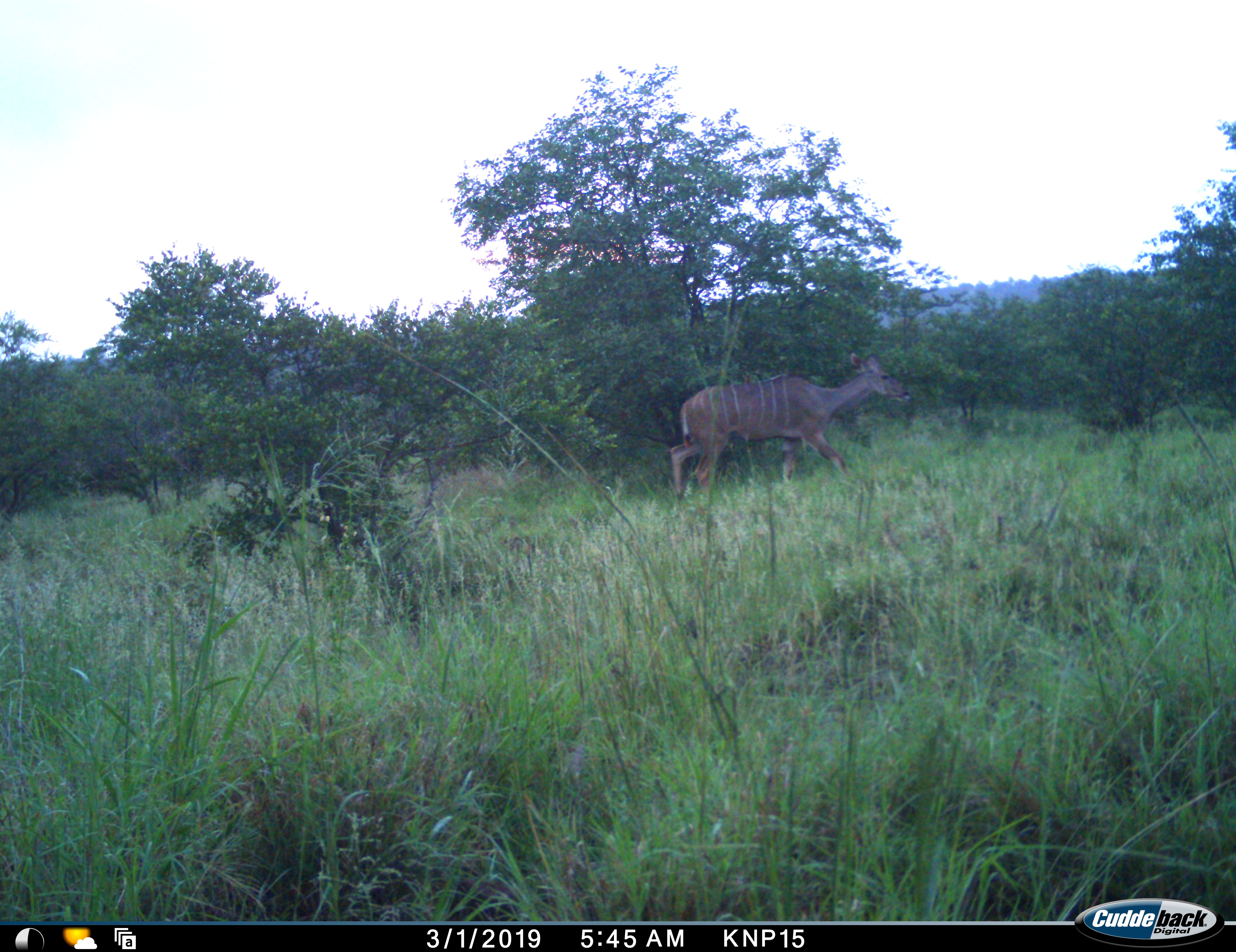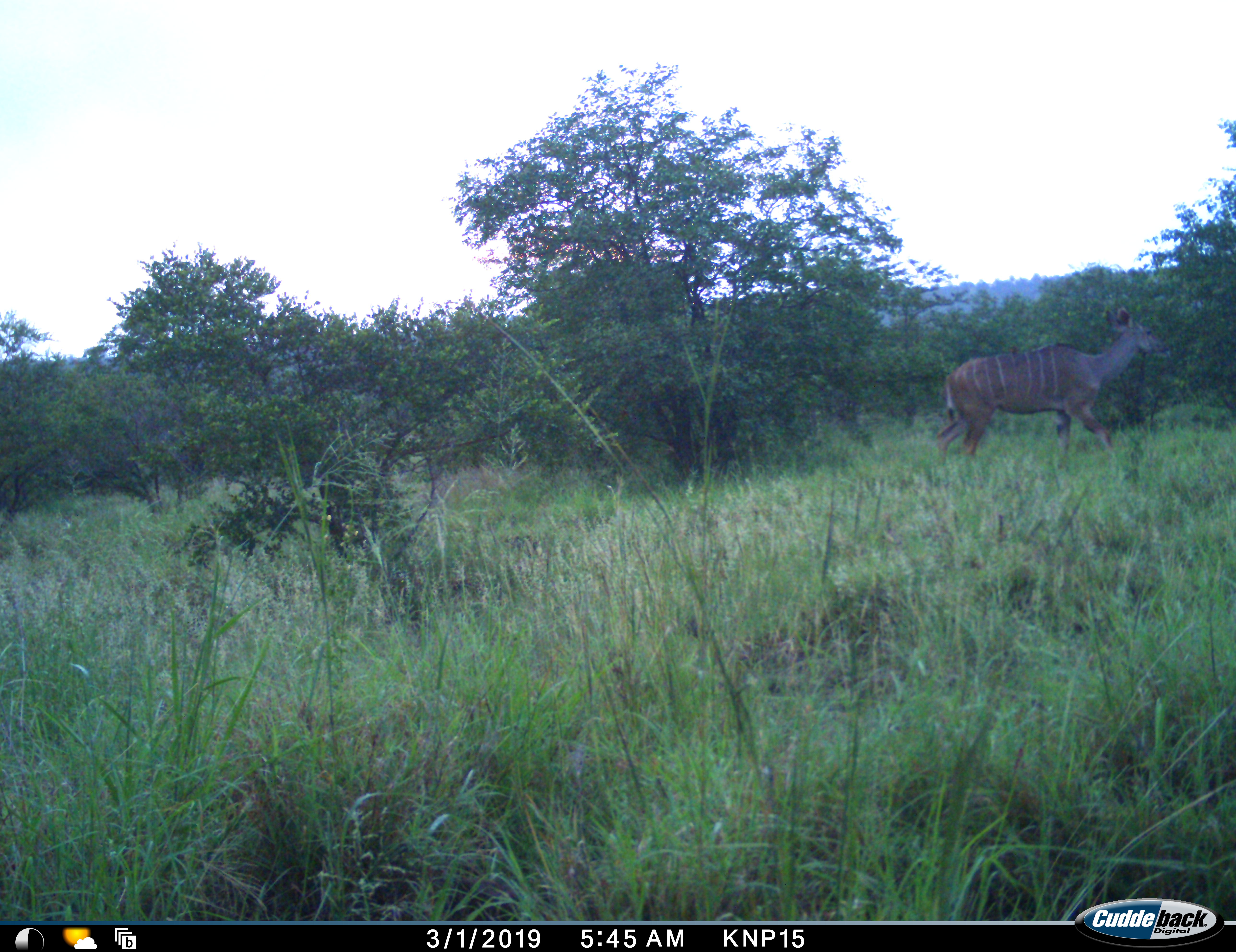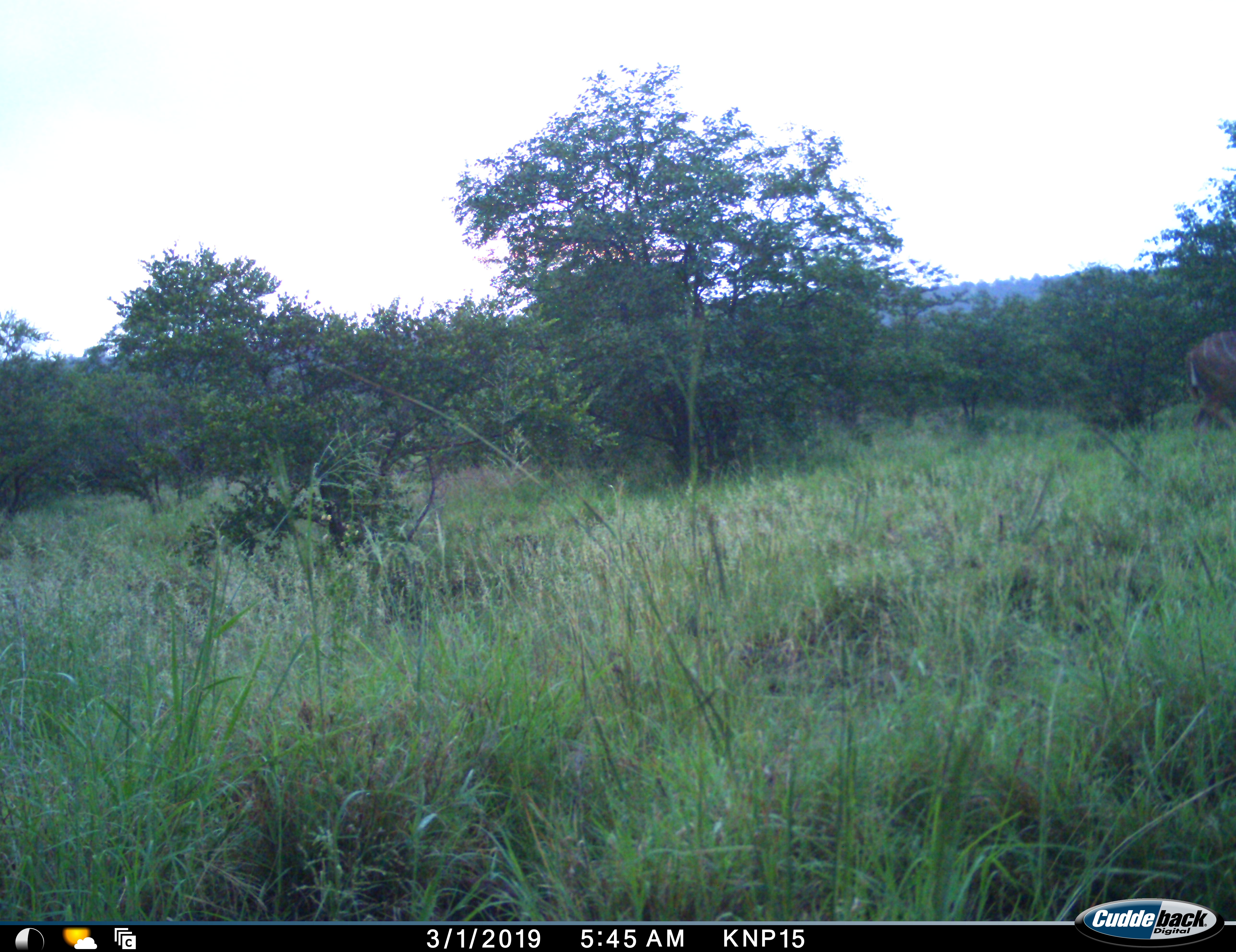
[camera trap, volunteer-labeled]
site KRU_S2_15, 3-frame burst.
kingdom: Animalia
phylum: Chordata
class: Mammalia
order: Artiodactyla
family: Bovidae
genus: Tragelaphus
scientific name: Tragelaphus angasii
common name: nyala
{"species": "nyala (Tragelaphus angasii)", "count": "1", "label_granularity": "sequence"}